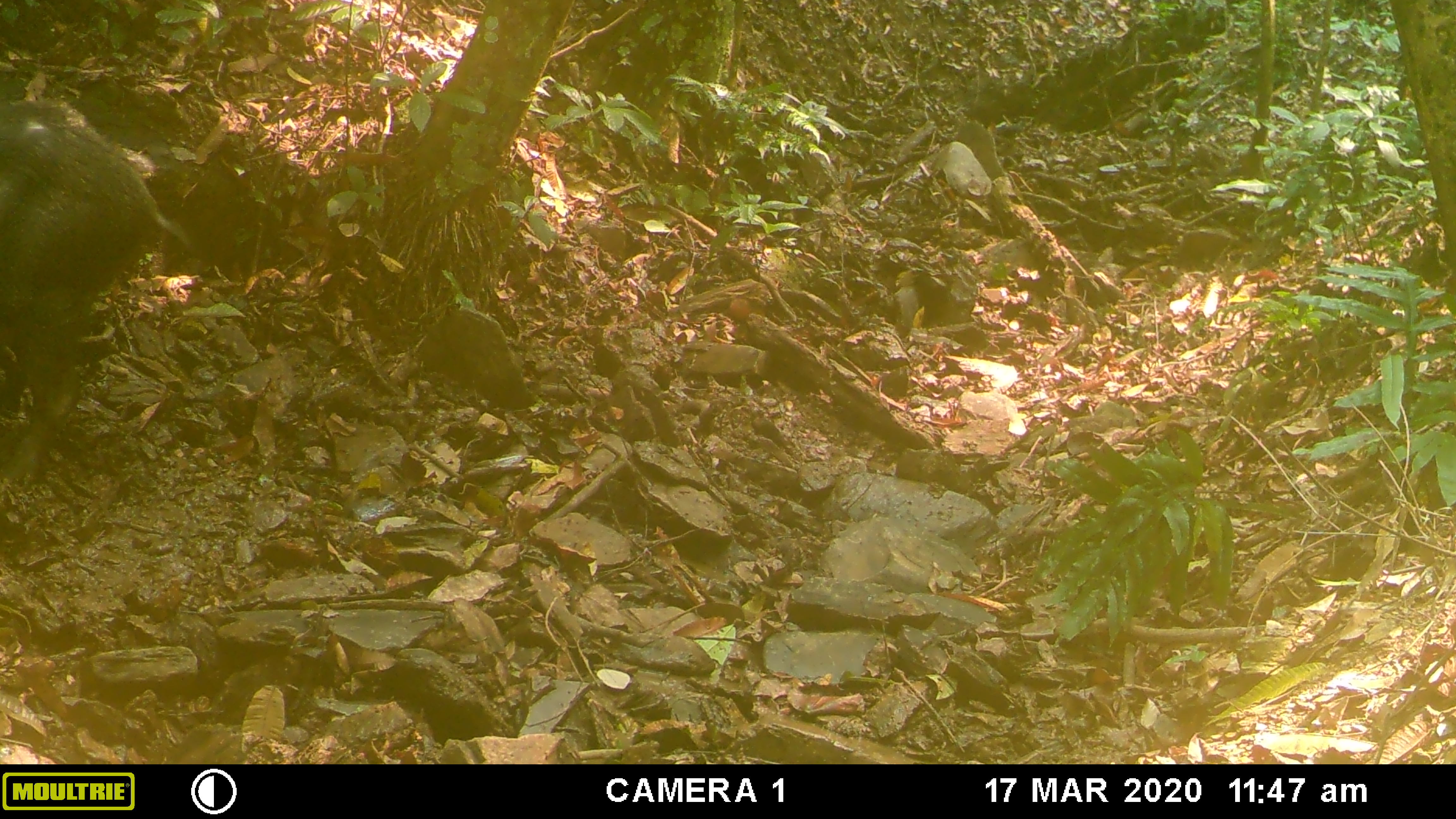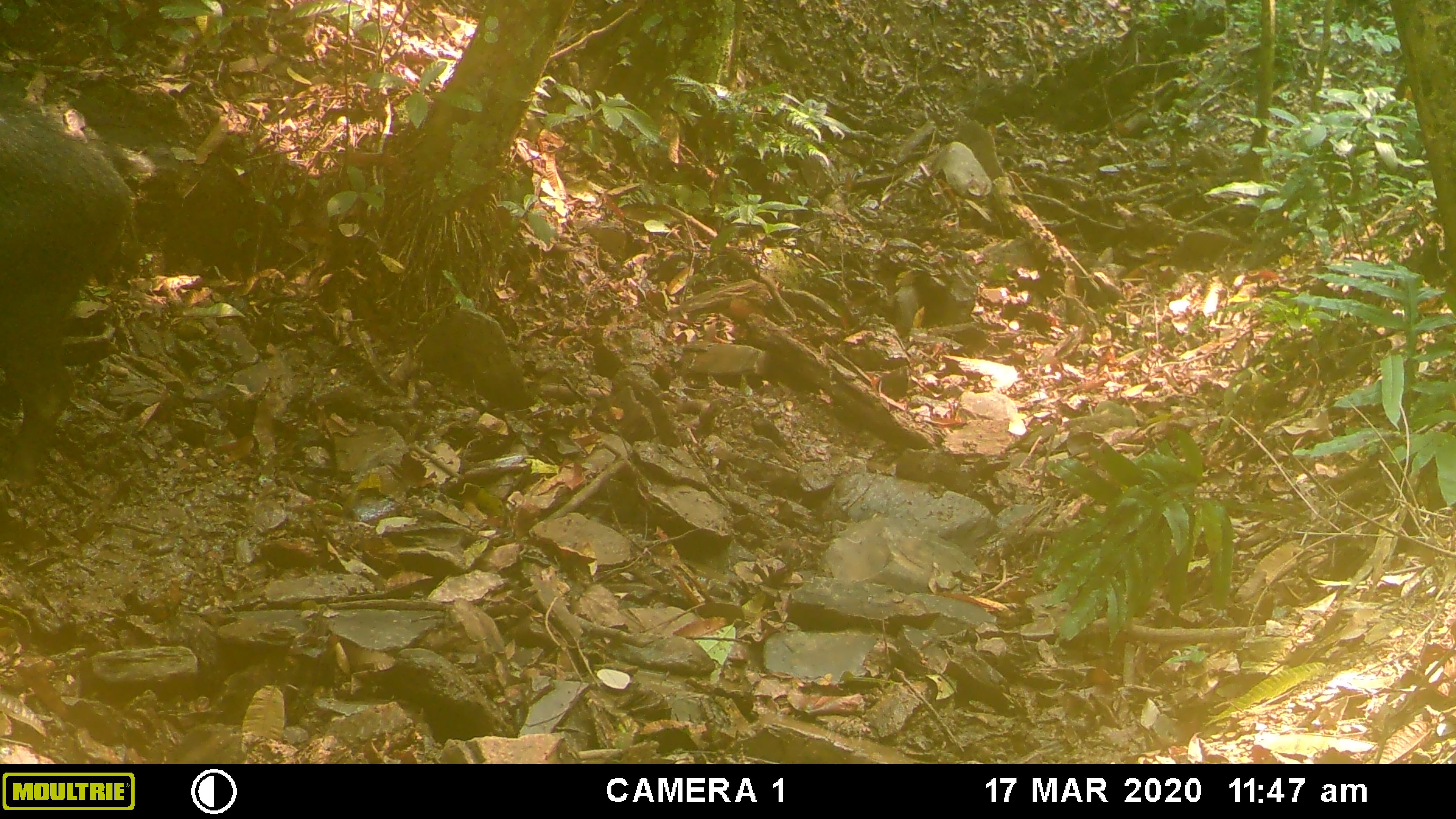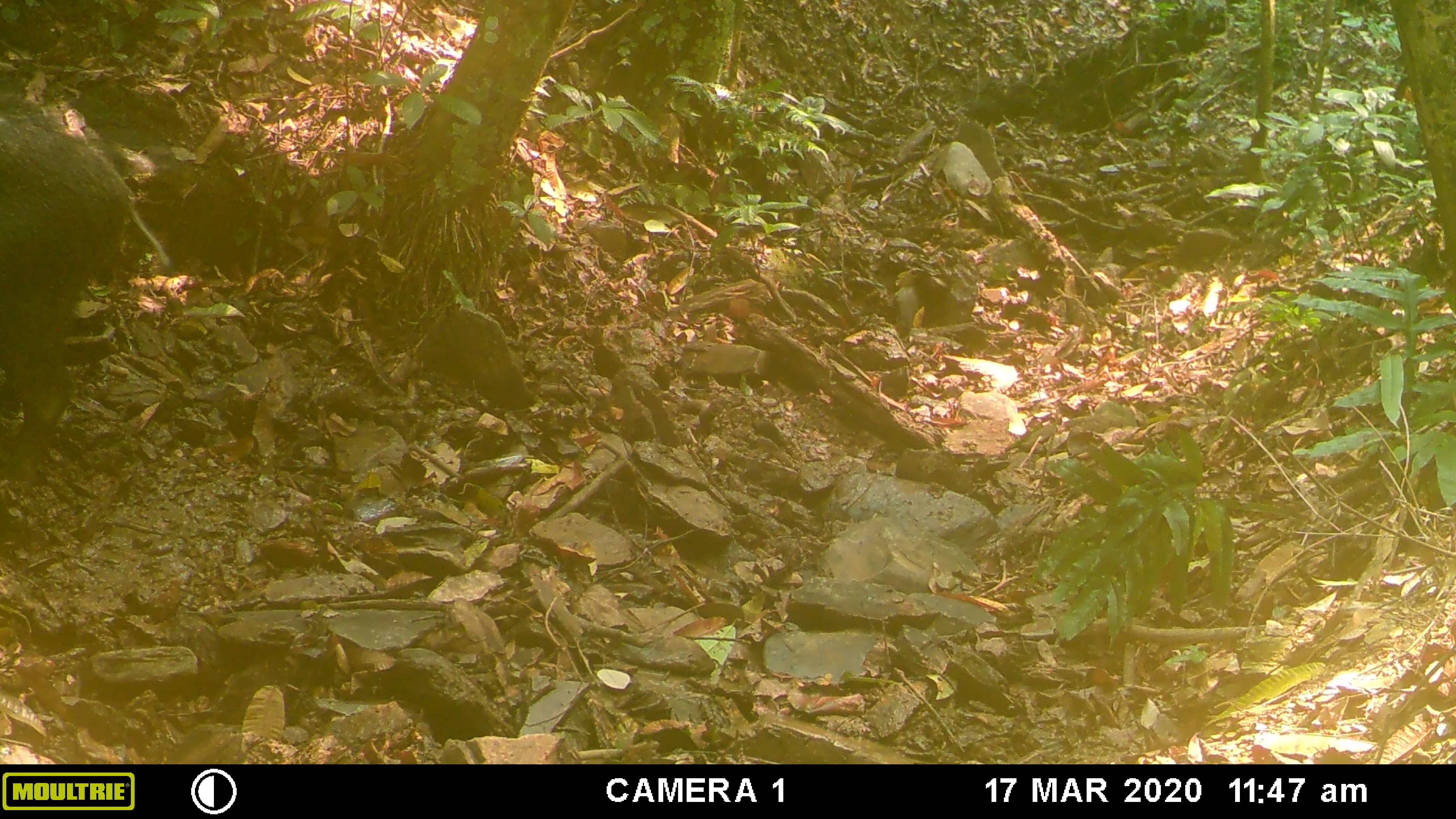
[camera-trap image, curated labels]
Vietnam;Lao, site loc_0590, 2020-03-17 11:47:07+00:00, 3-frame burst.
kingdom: Animalia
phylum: Chordata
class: Mammalia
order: Artiodactyla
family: Suidae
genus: Sus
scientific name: Sus scrofa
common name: eurasian wild pig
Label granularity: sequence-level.